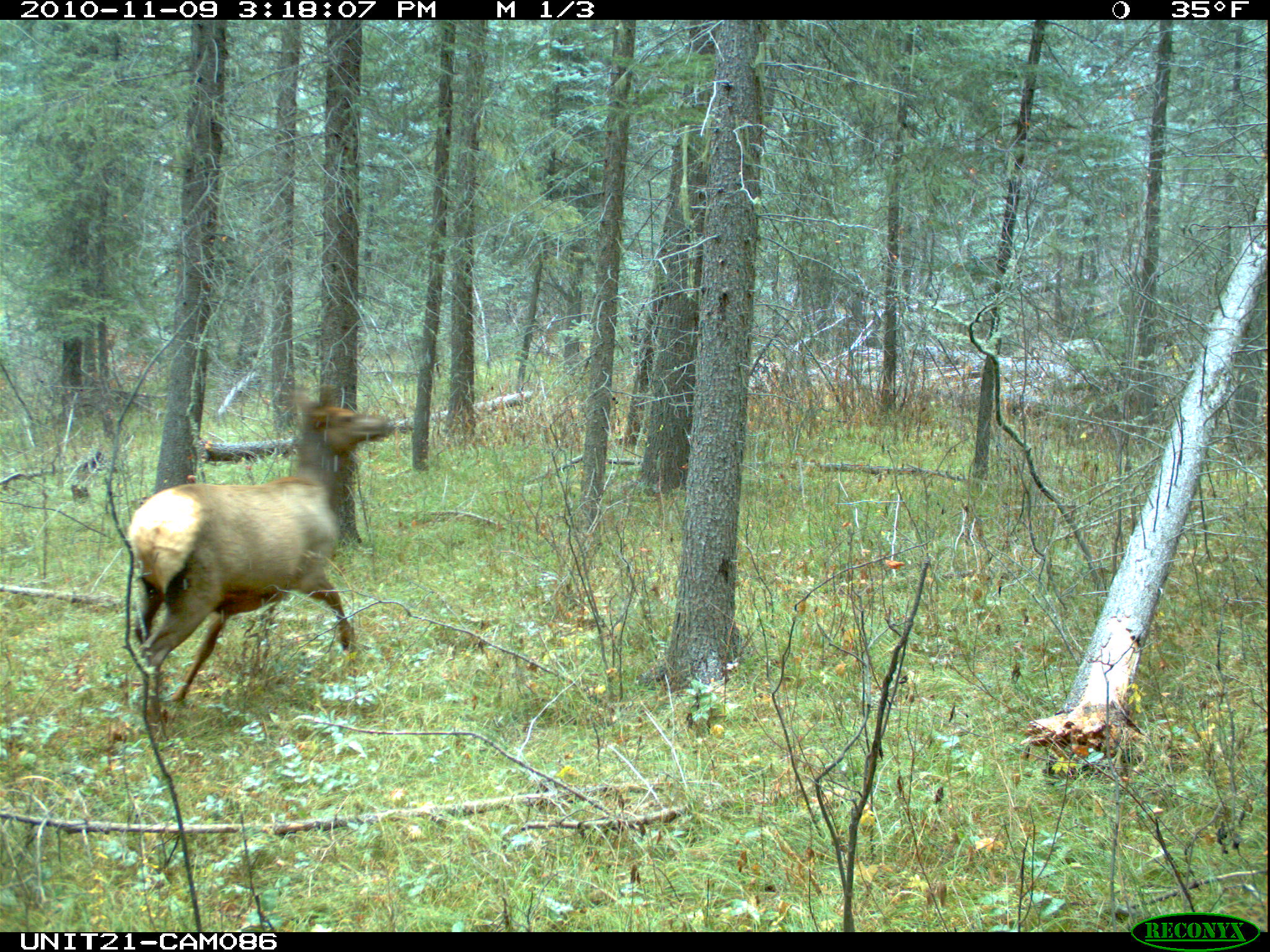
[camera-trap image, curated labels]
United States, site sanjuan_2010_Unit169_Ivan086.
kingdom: Animalia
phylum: Chordata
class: Mammalia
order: Artiodactyla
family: Cervidae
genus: Cervus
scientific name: Cervus elaphus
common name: red deer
Cervus elaphus (red deer).